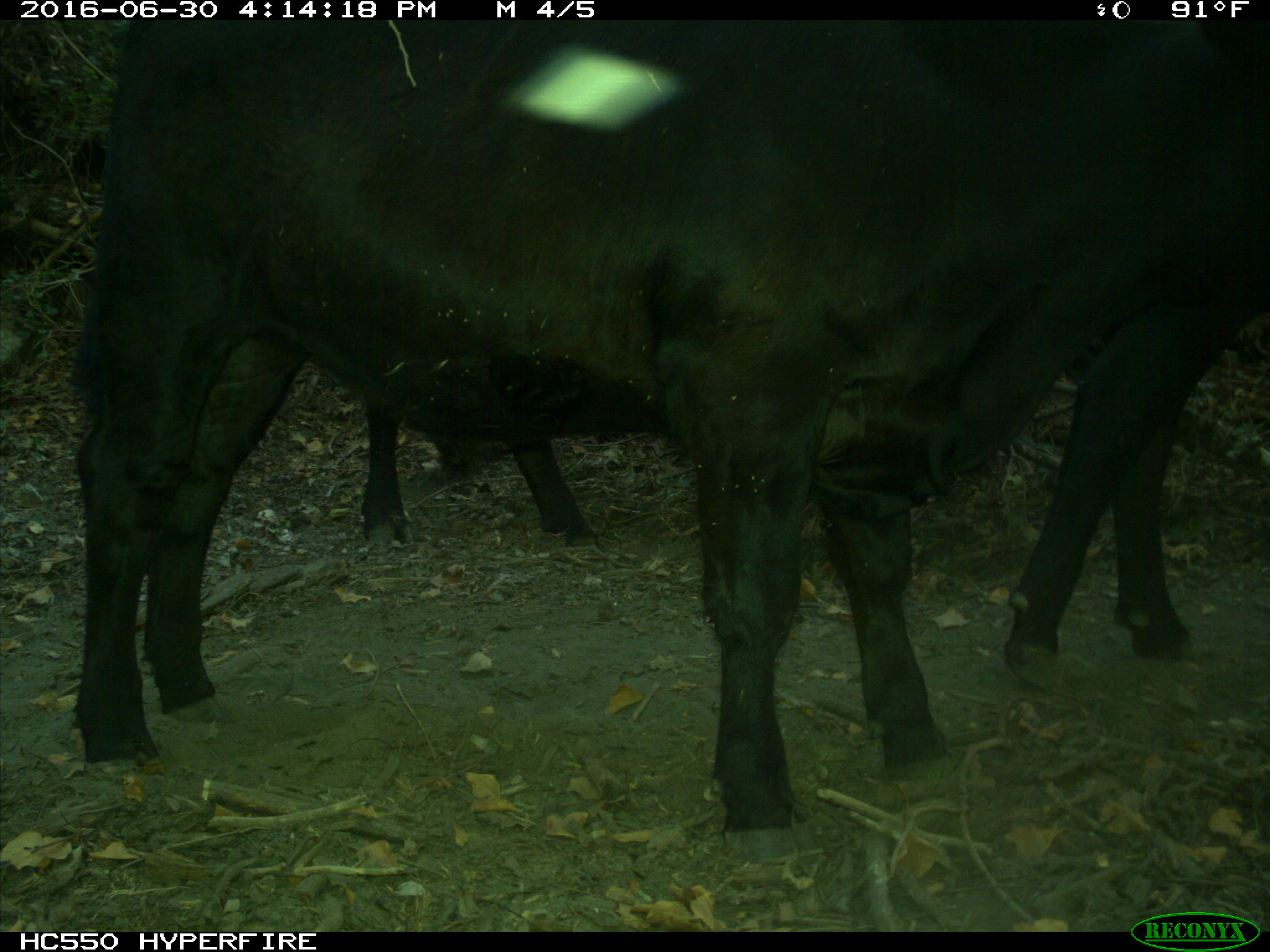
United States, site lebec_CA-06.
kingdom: Animalia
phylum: Chordata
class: Mammalia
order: Artiodactyla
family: Bovidae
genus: Bos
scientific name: Bos taurus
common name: domestic cow